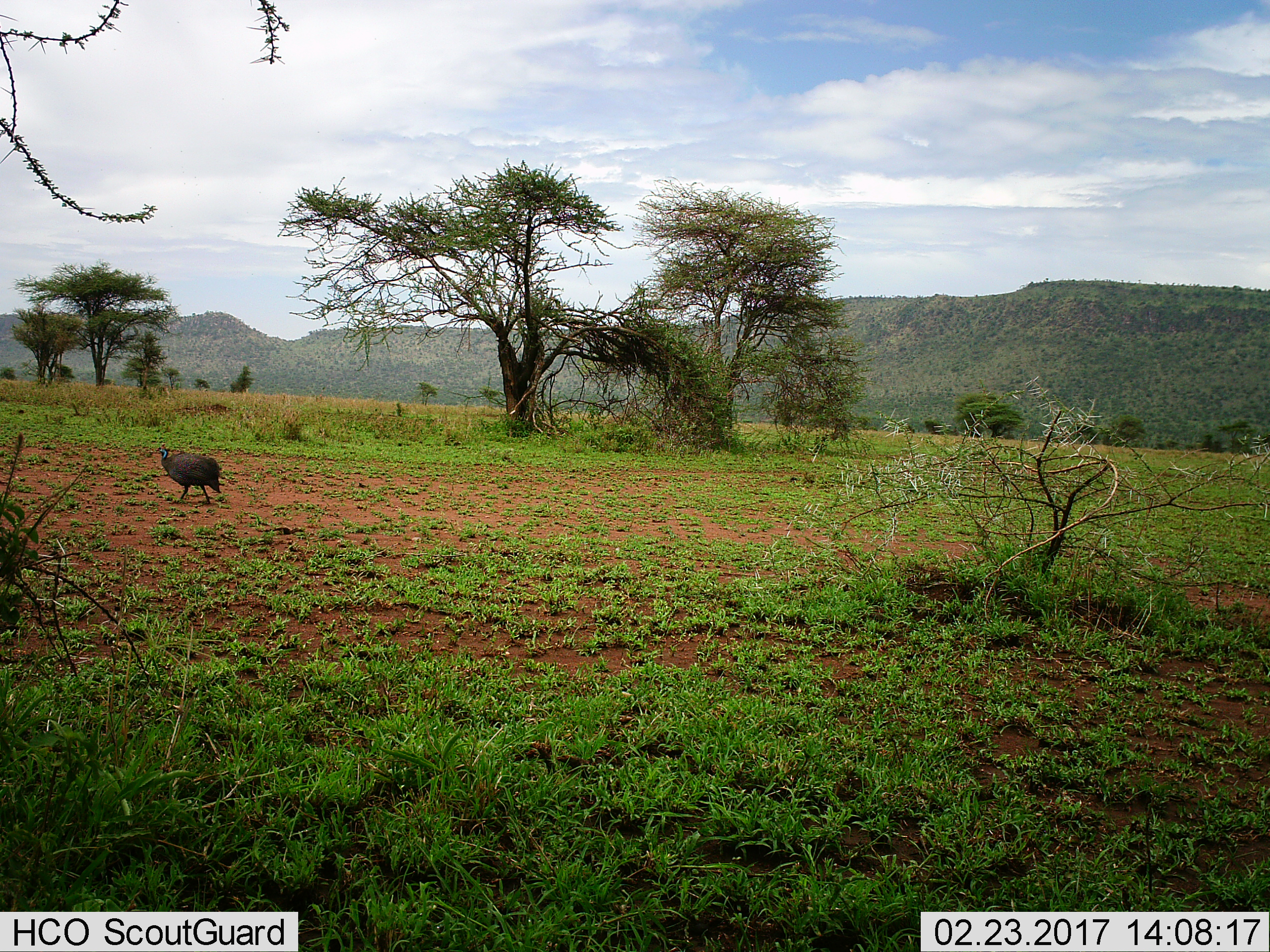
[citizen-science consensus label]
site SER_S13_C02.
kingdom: Animalia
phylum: Chordata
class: Aves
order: Galliformes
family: Numididae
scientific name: Numididae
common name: guineafowl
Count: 1.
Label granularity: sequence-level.